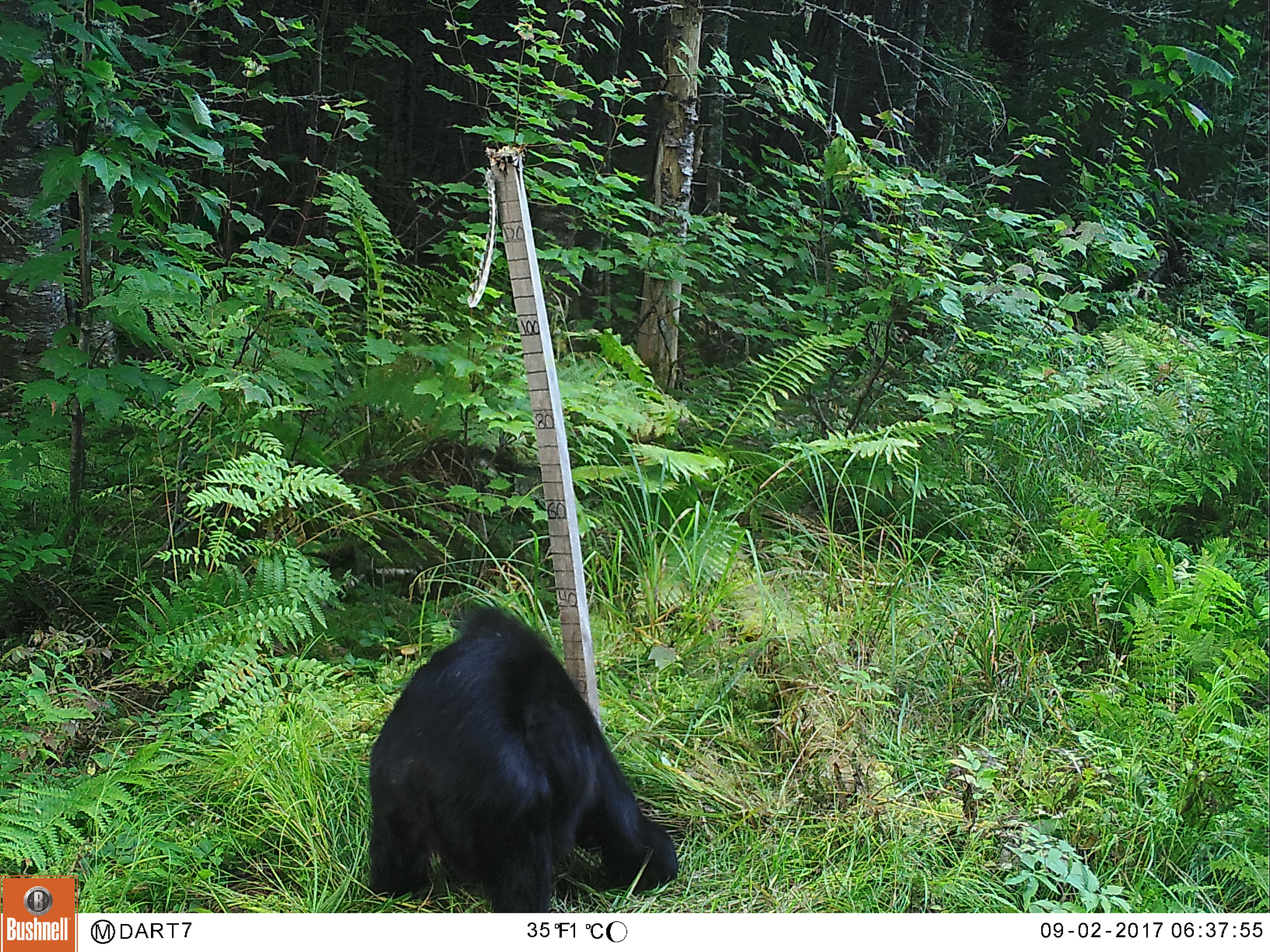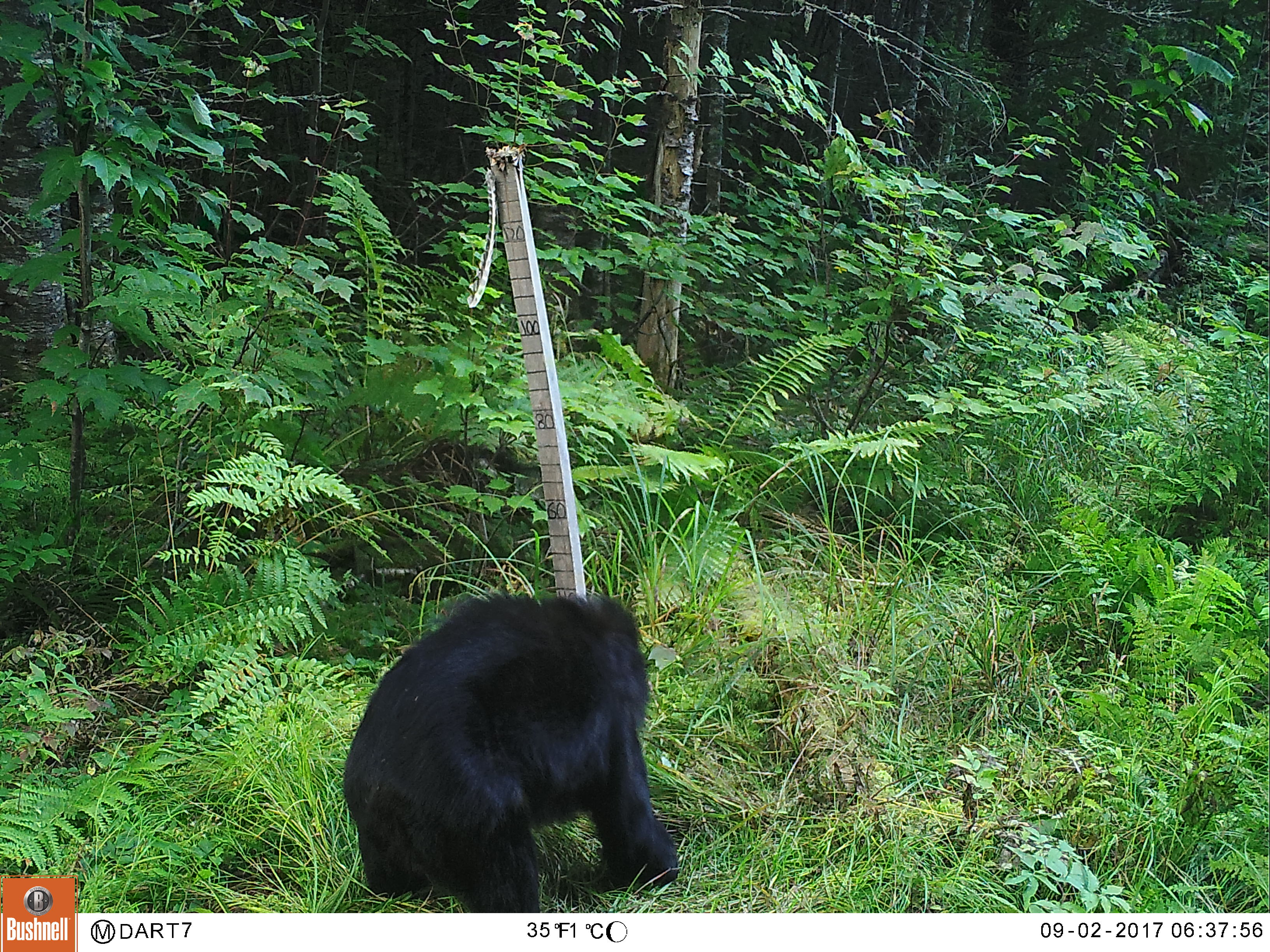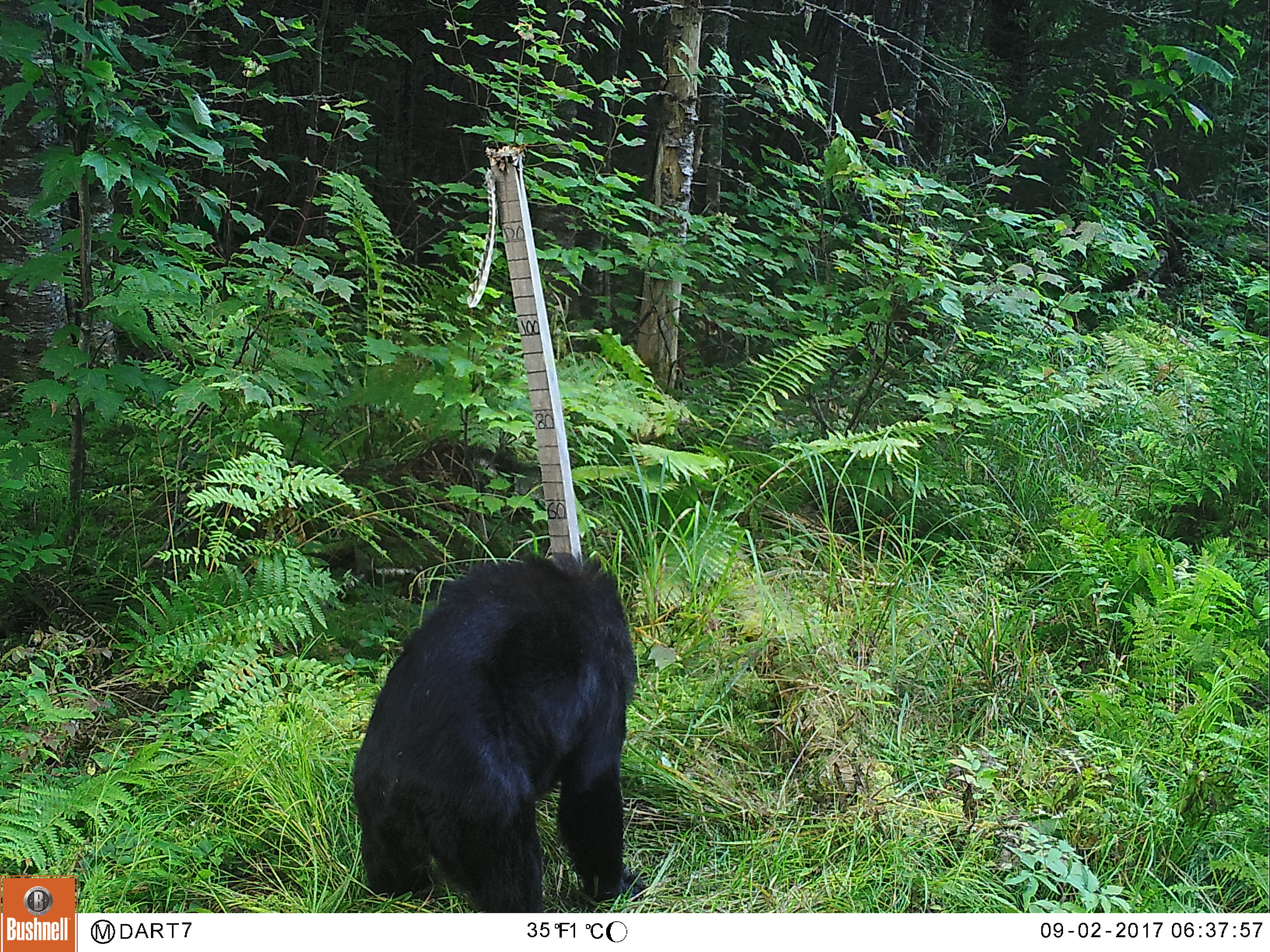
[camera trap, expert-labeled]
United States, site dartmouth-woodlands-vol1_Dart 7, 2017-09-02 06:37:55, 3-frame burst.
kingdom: Animalia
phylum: Chordata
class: Mammalia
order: Carnivora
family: Ursidae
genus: Ursus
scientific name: Ursus americanus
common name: black bear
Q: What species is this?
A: Black bear (Ursus americanus).